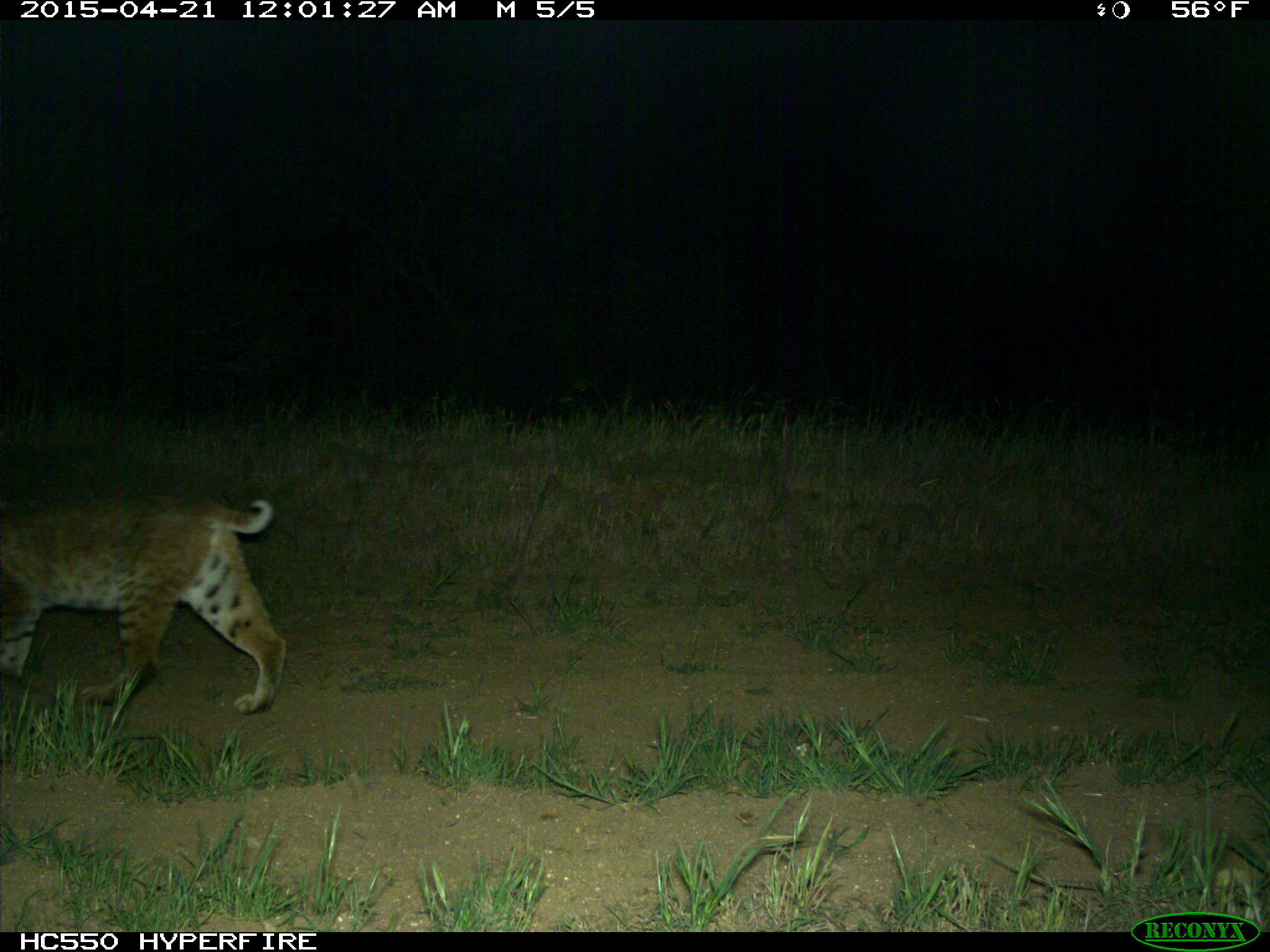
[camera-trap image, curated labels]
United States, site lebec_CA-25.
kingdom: Animalia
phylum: Chordata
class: Mammalia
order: Carnivora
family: Felidae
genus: Lynx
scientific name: Lynx rufus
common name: bobcat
Lynx rufus (bobcat).